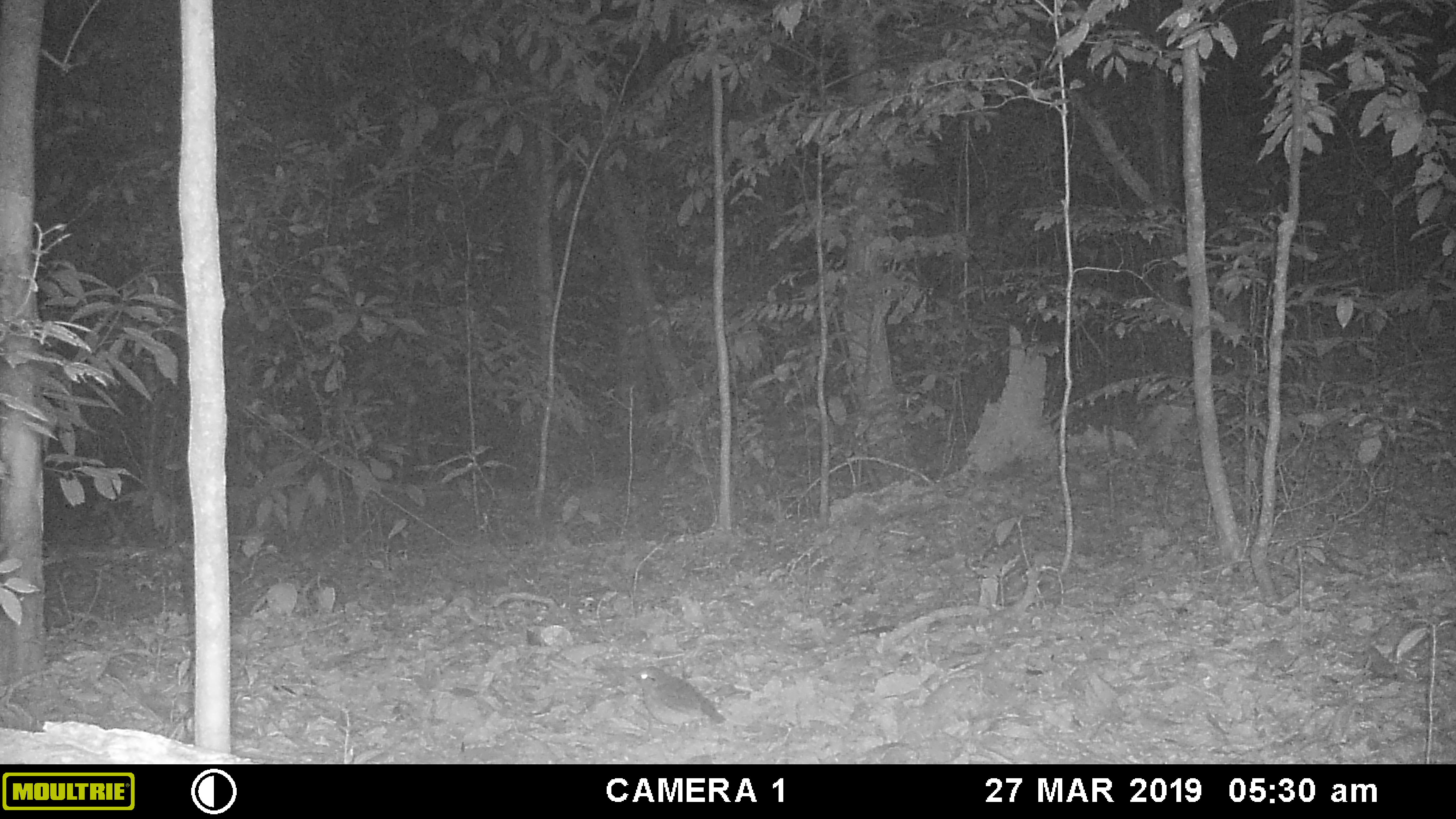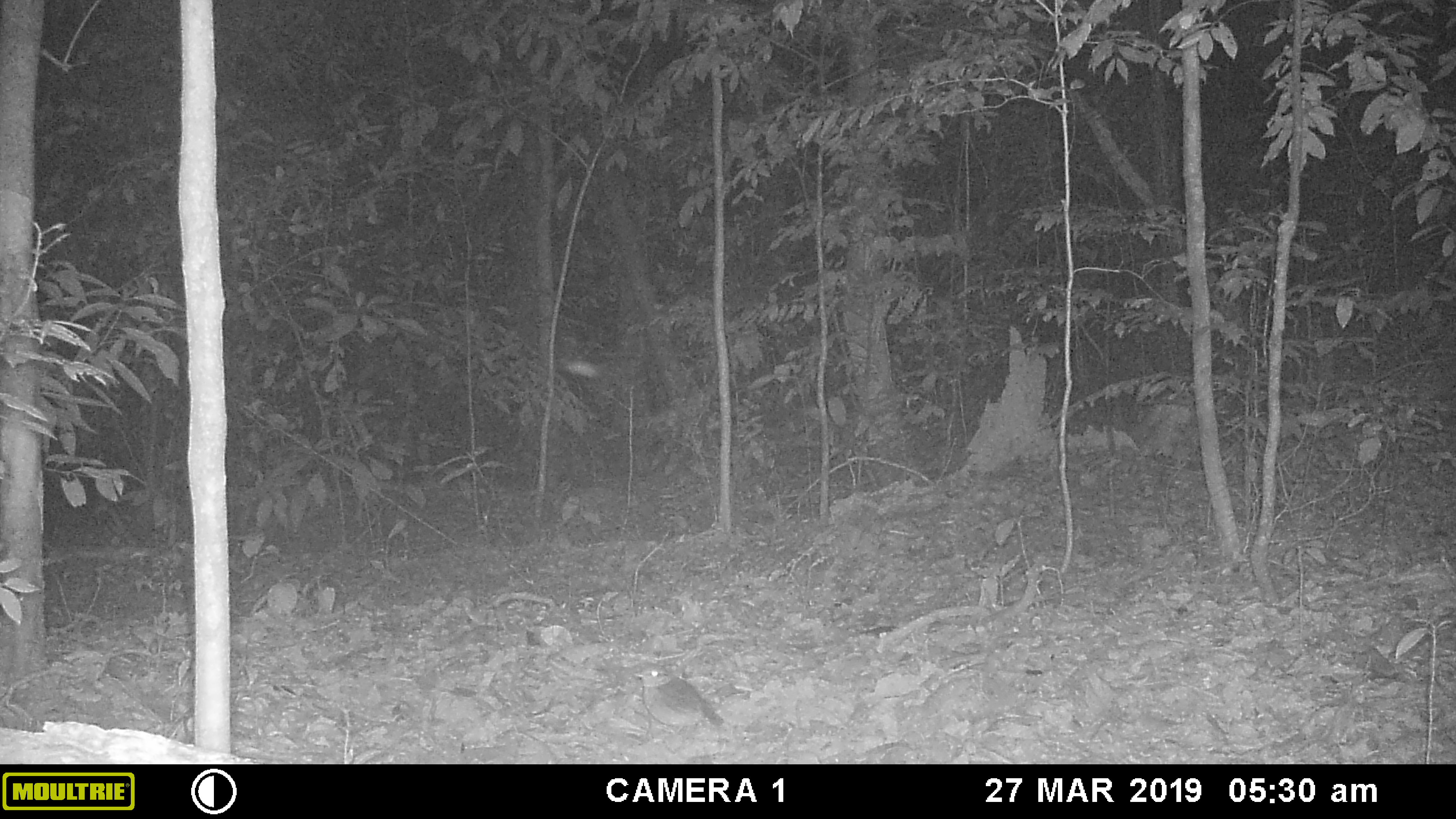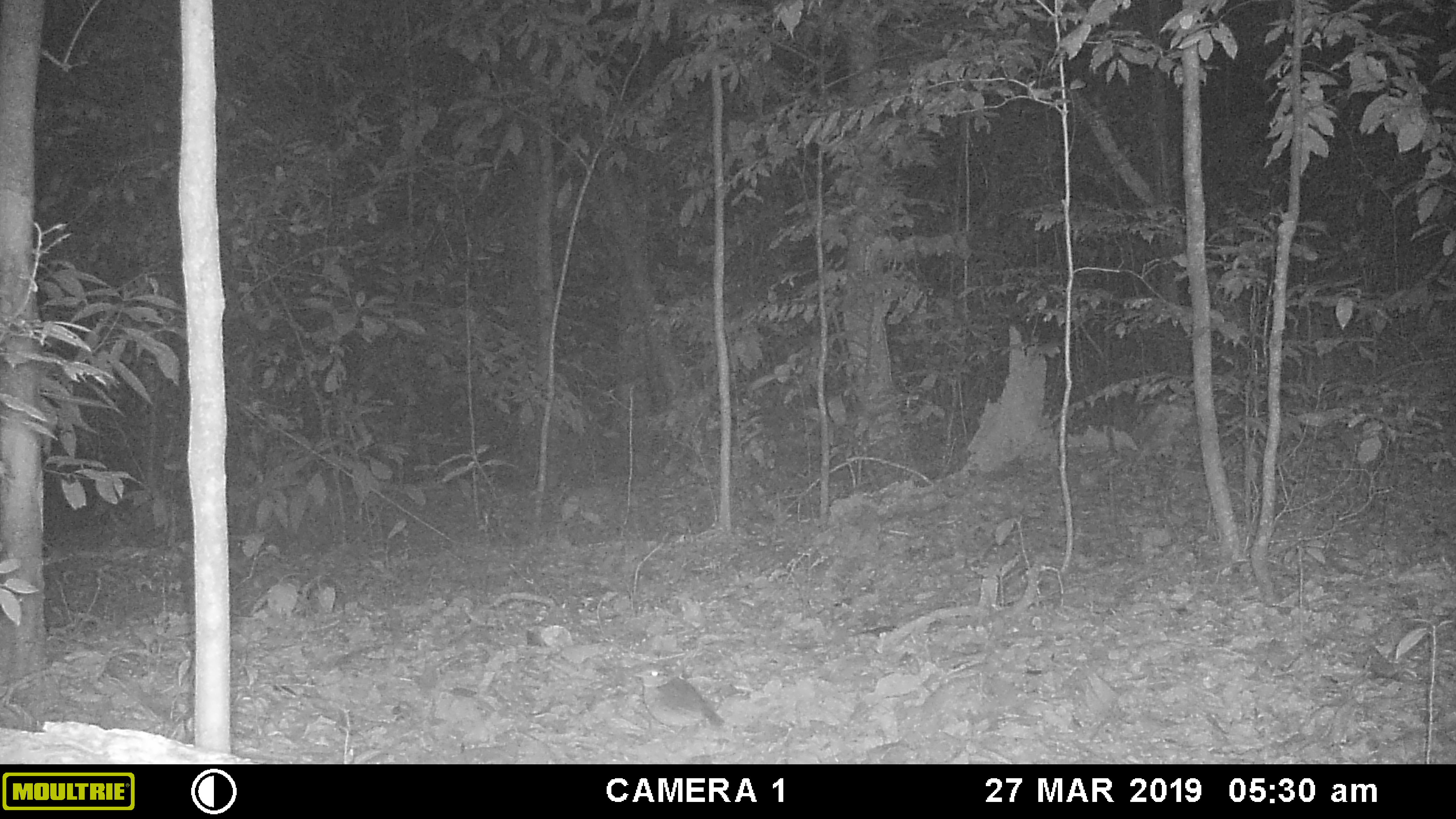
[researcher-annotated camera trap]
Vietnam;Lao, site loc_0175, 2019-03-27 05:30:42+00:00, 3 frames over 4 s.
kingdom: Animalia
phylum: Chordata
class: Aves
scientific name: Aves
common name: bird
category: unidentified bird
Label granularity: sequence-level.